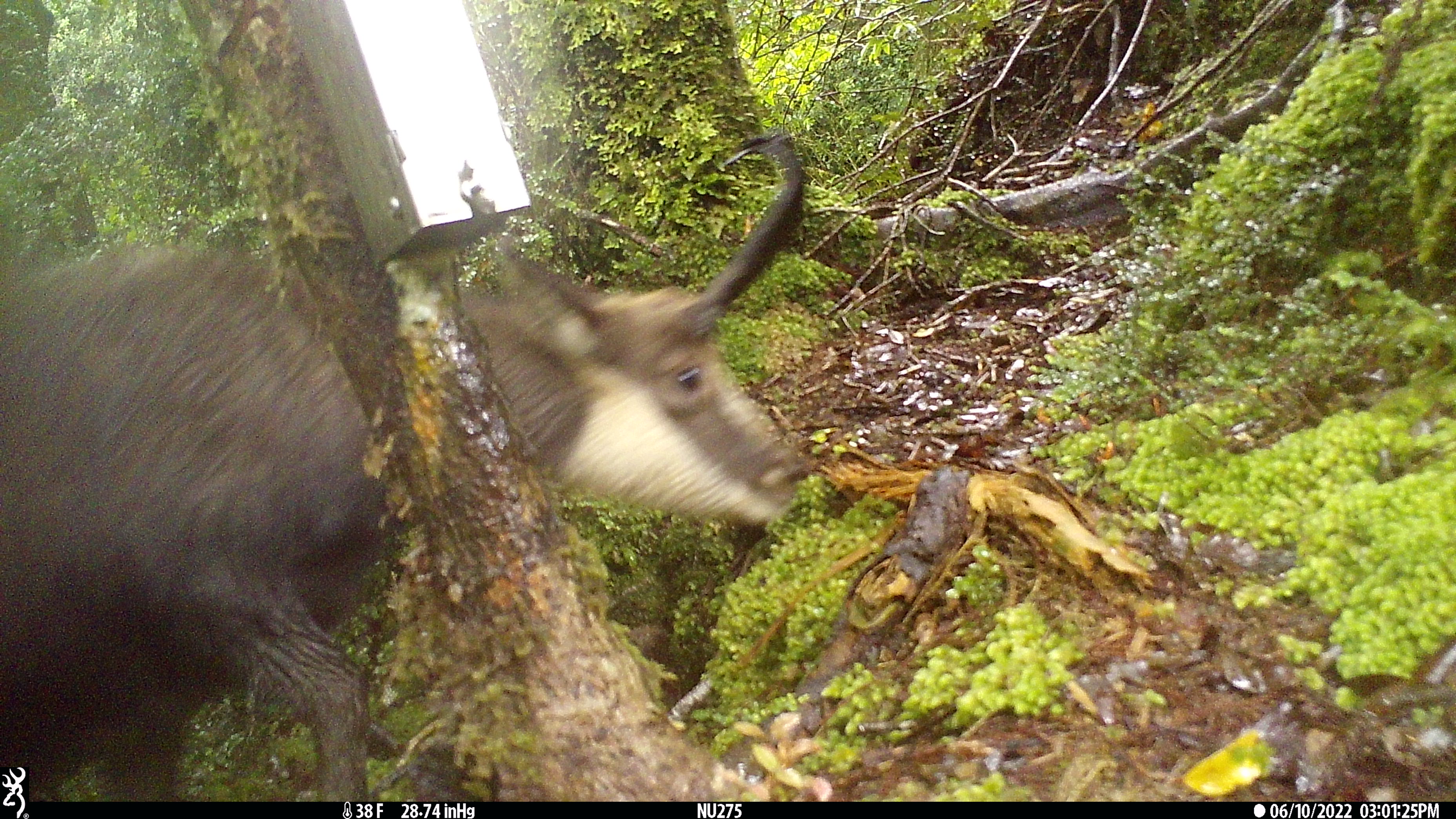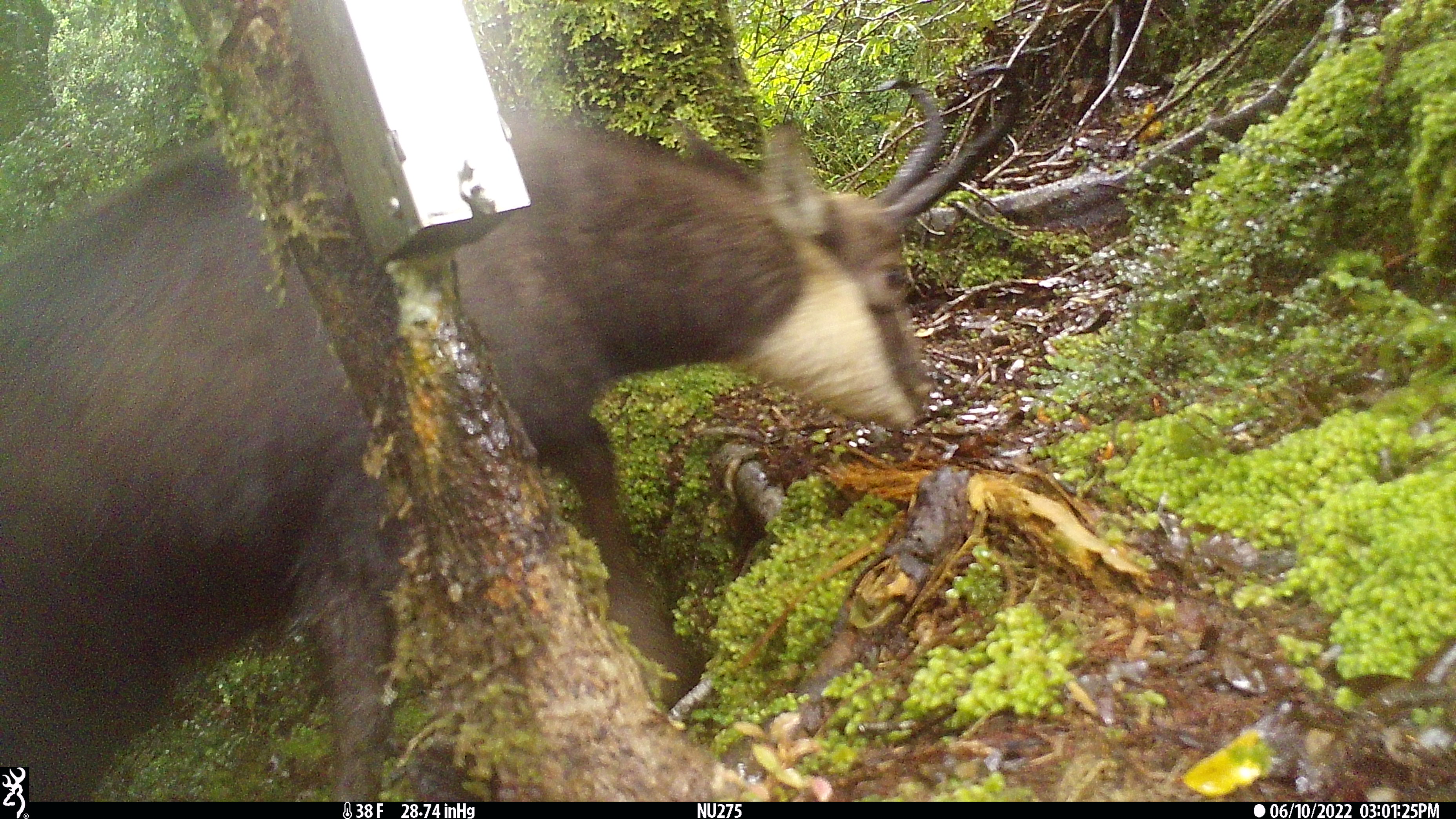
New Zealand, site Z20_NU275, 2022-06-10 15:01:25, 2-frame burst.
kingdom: Animalia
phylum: Chordata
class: Mammalia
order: Artiodactyla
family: Bovidae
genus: Rupicapra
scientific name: Rupicapra rupicapra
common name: alpine chamois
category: chamois